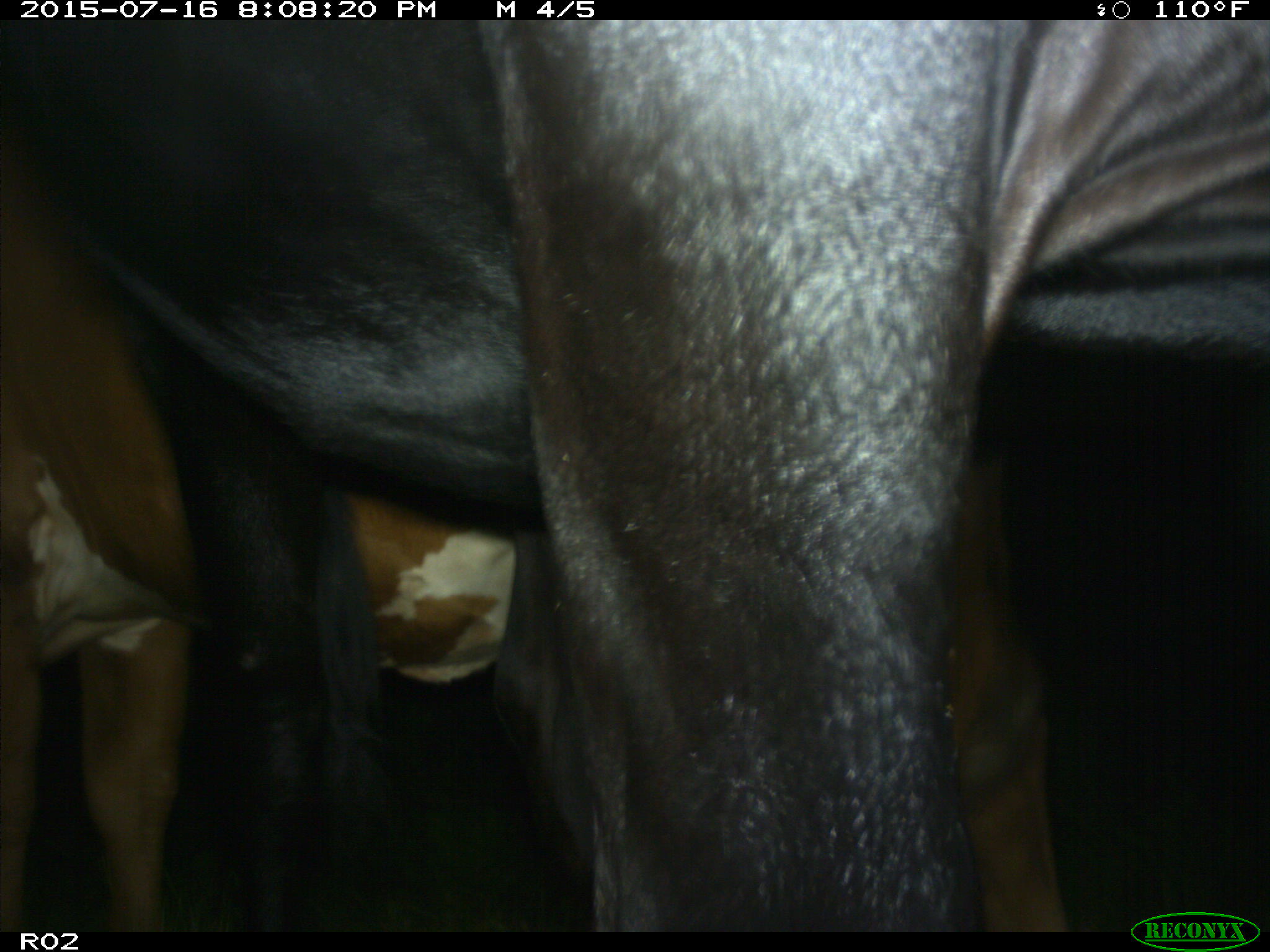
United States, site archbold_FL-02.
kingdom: Animalia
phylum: Chordata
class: Mammalia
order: Artiodactyla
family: Bovidae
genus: Bos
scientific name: Bos taurus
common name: domestic cow